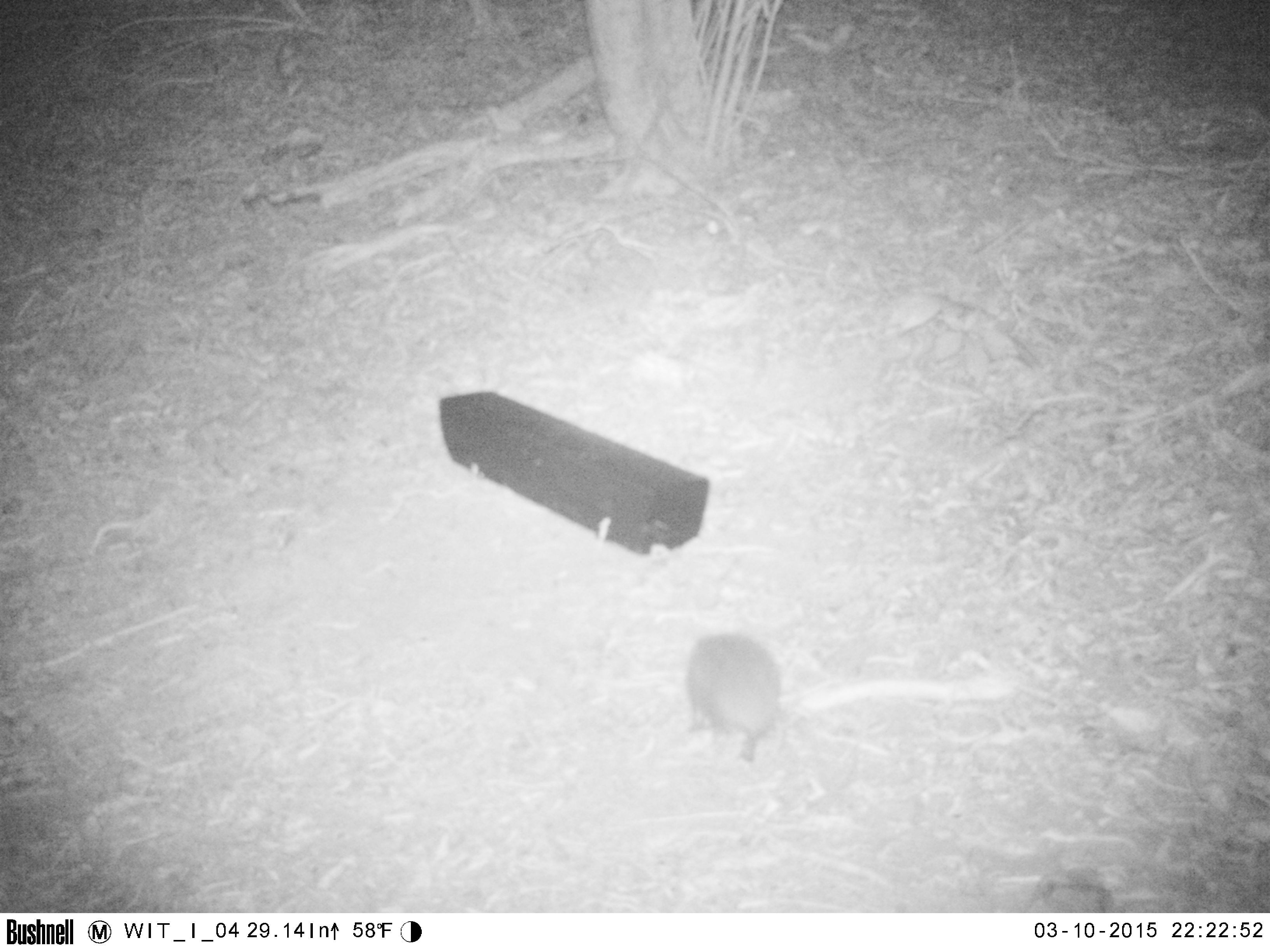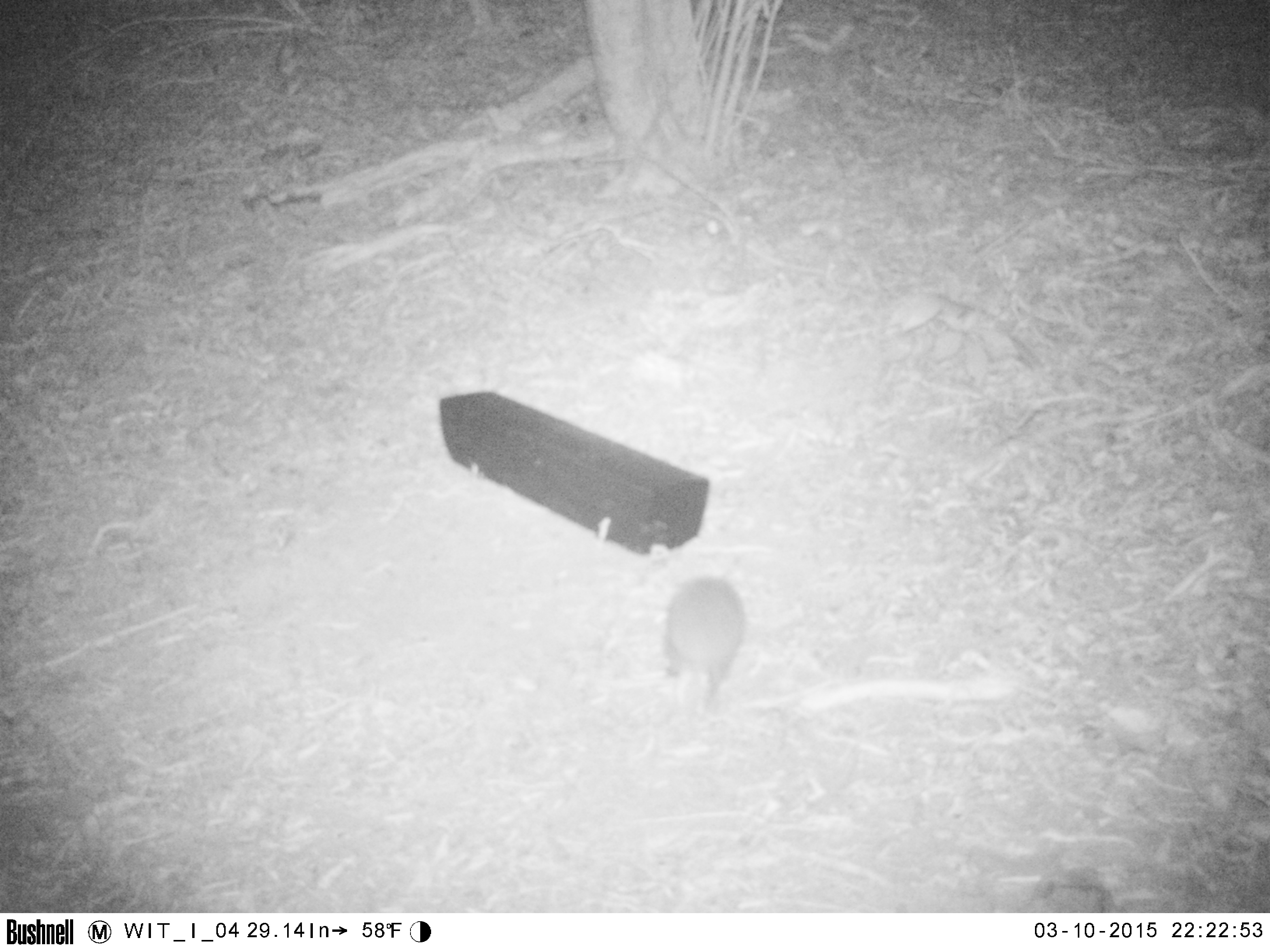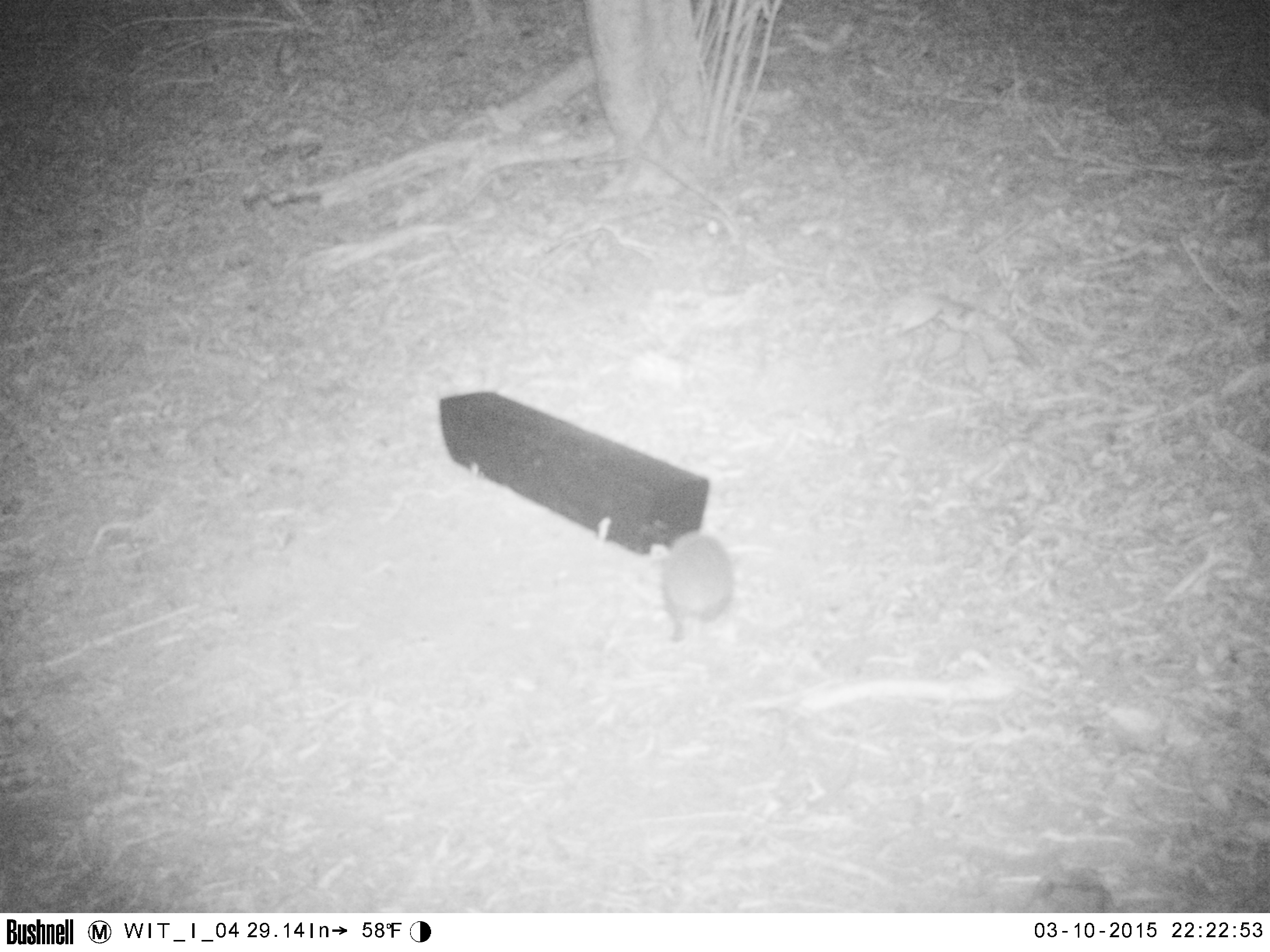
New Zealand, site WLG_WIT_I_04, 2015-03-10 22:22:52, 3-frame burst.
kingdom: Animalia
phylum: Chordata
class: Mammalia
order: Eulipotyphla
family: Erinaceidae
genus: Erinaceus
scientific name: Erinaceus europaeus europaeus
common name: european hedgehog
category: hedgehog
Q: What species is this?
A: Hedgehog (european hedgehog) (Erinaceus europaeus europaeus).